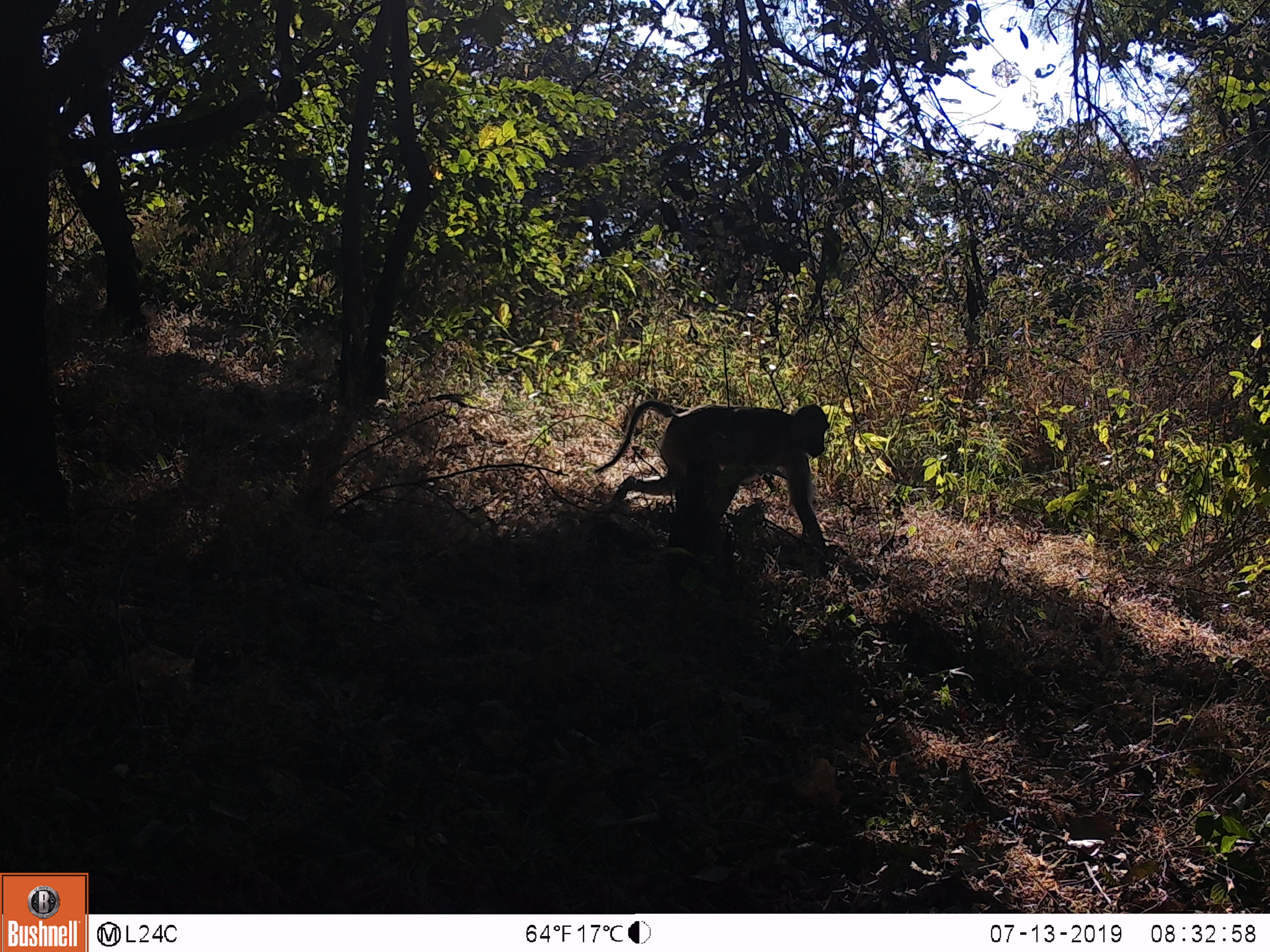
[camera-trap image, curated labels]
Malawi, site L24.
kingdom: Animalia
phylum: Chordata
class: Mammalia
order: Primates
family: Cercopithecidae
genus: Papio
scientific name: Papio cynocephalus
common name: yellow baboon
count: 1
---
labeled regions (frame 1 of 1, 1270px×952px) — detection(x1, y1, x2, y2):
yellow baboon: detection(582, 393, 849, 576)